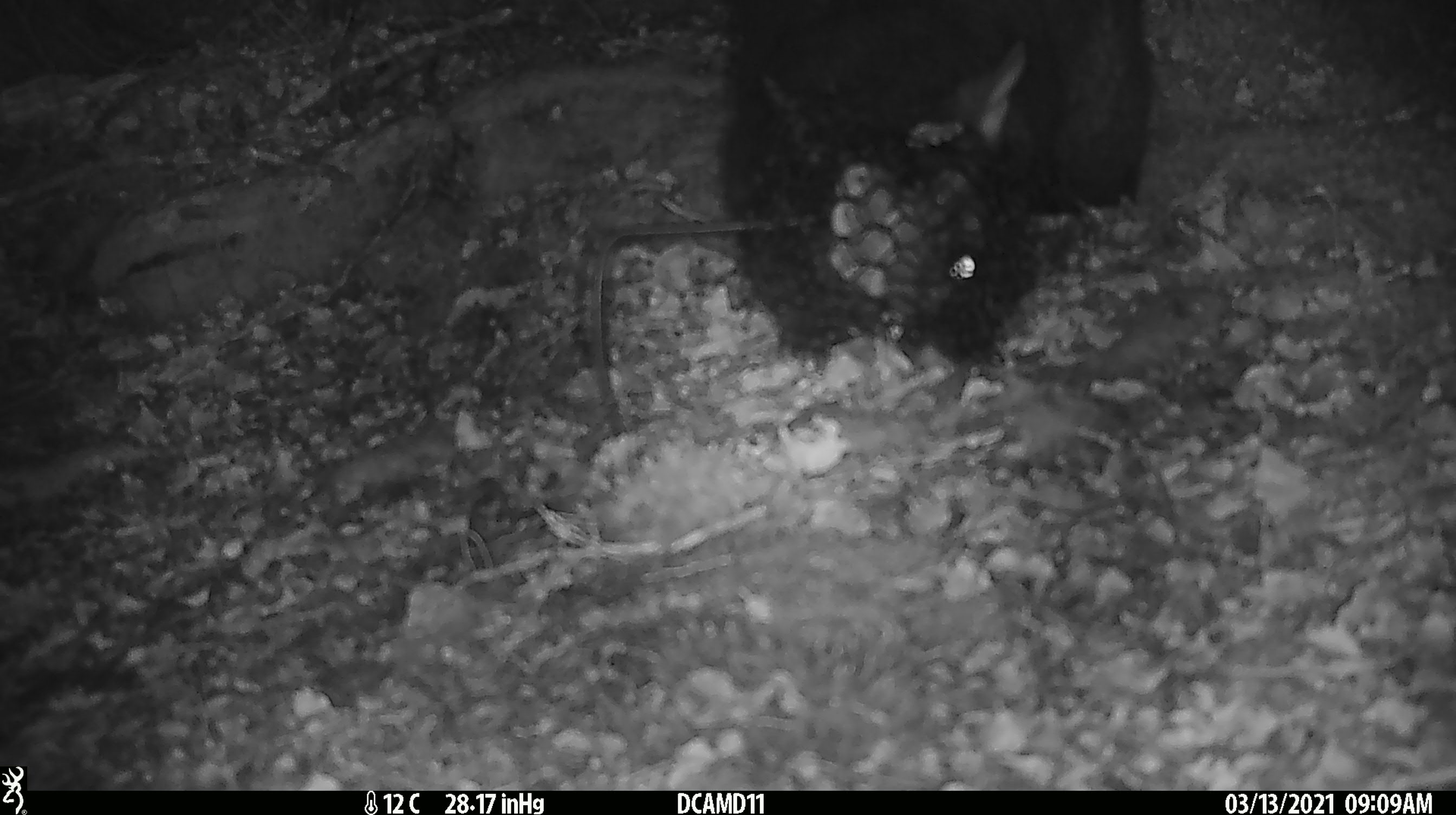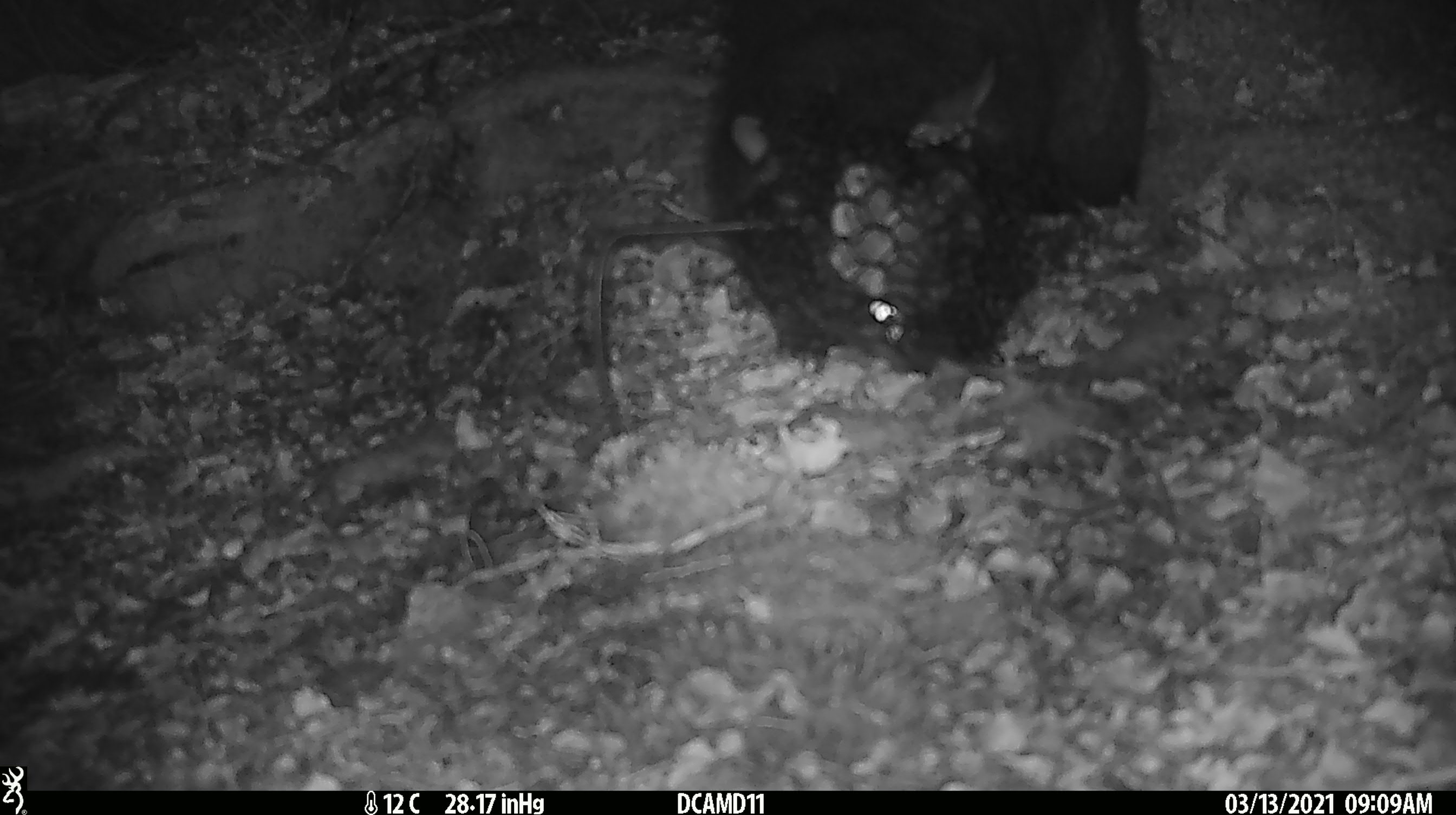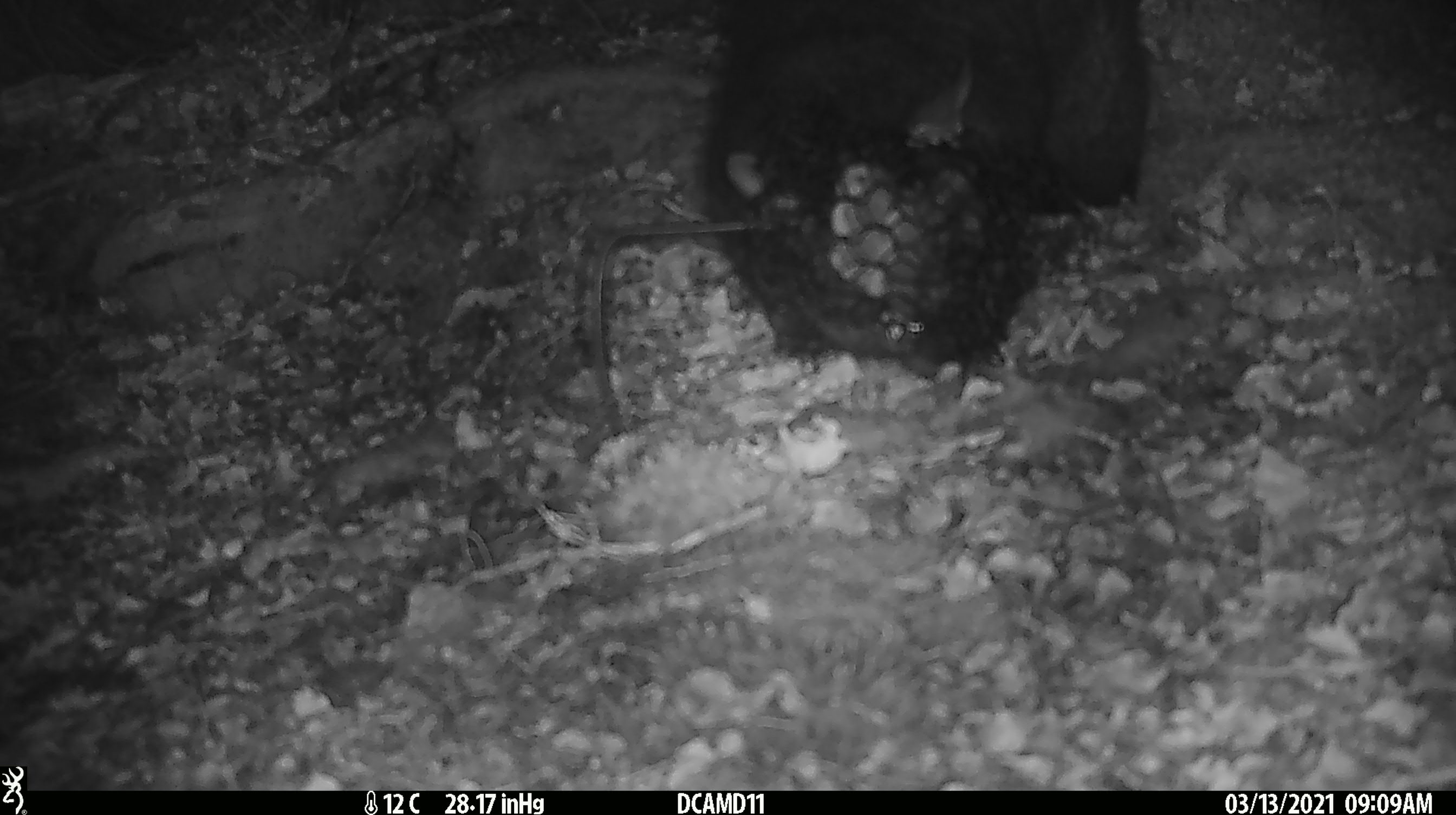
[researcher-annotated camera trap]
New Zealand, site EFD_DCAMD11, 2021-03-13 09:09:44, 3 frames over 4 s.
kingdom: Animalia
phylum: Chordata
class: Mammalia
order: Diprotodontia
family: Phalangeridae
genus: Trichosurus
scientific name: Trichosurus vulpecula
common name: common brushtail possum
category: possum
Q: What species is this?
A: Possum (common brushtail possum) (Trichosurus vulpecula).